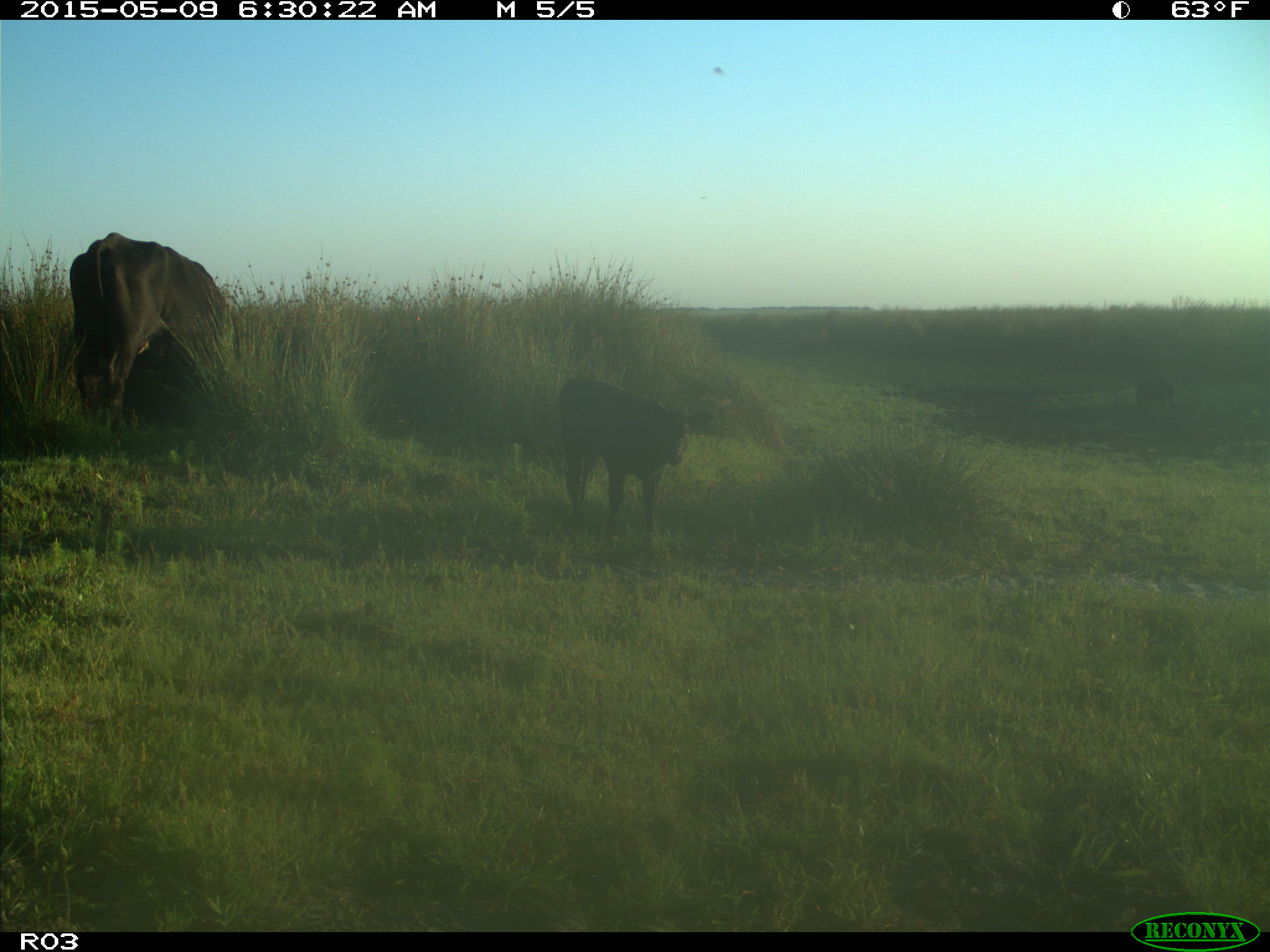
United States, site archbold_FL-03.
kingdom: Animalia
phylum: Chordata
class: Mammalia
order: Artiodactyla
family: Bovidae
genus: Bos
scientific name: Bos taurus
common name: domestic cow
Bos taurus (domestic cow).